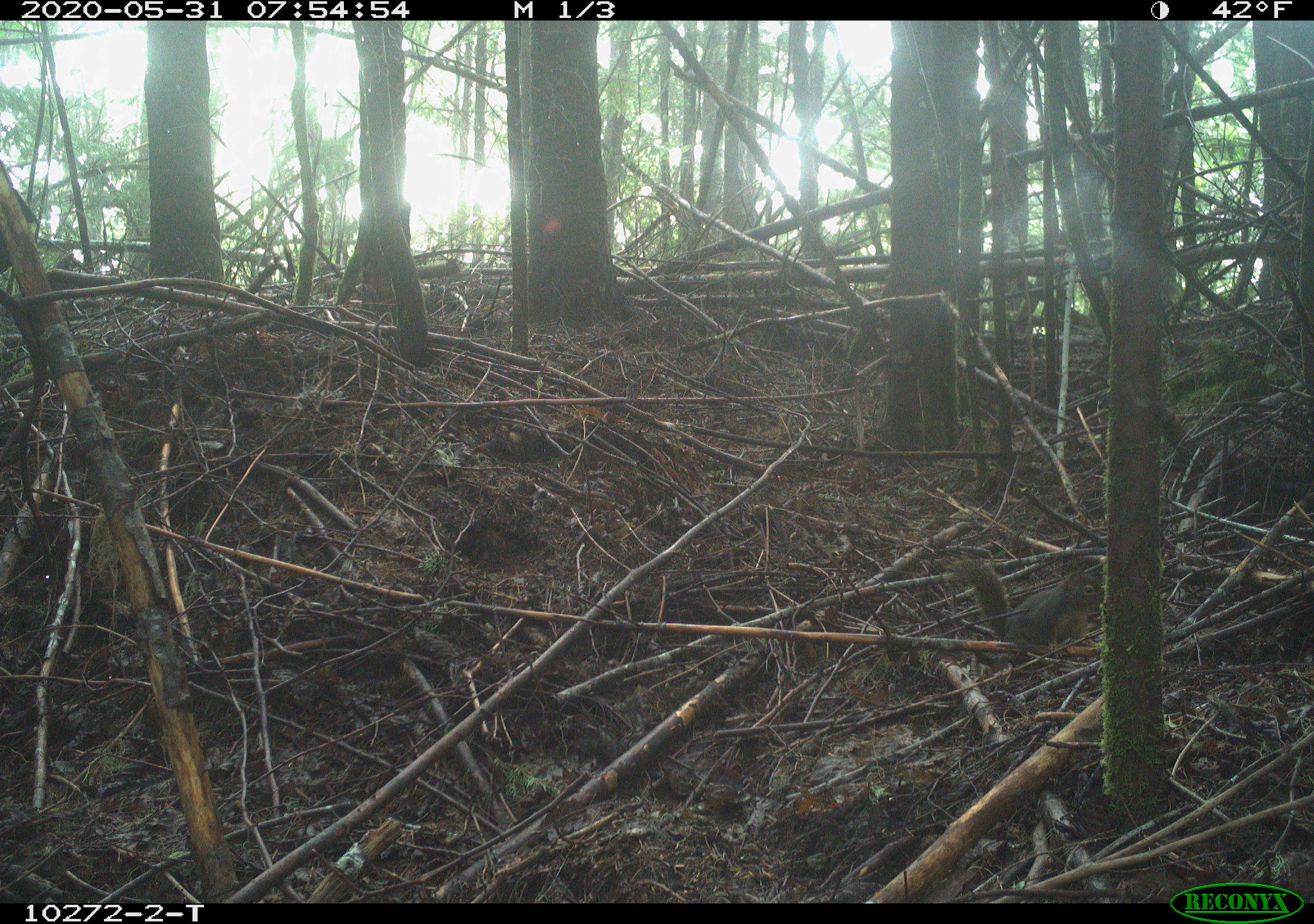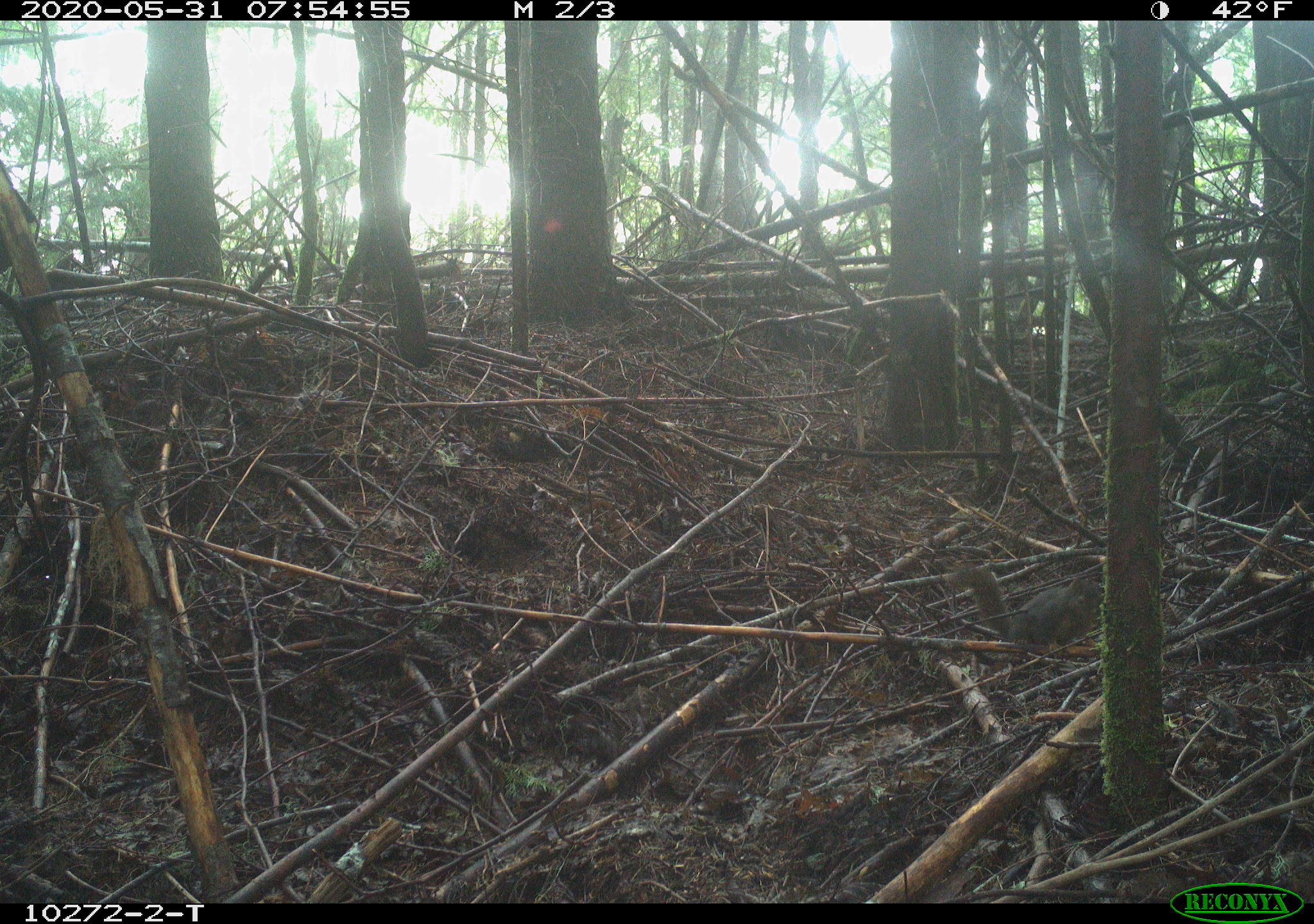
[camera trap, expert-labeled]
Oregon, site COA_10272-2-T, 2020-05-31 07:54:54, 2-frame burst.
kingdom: Animalia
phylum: Chordata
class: Mammalia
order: Rodentia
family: Sciuridae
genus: Tamiasciurus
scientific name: Tamiasciurus douglasii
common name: douglas squirrel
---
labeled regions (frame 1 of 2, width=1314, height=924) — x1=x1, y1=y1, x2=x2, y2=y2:
douglas squirrel: x1=950, y1=553, x2=1107, y2=649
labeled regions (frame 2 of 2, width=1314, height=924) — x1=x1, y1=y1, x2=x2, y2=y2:
douglas squirrel: x1=945, y1=557, x2=1107, y2=649